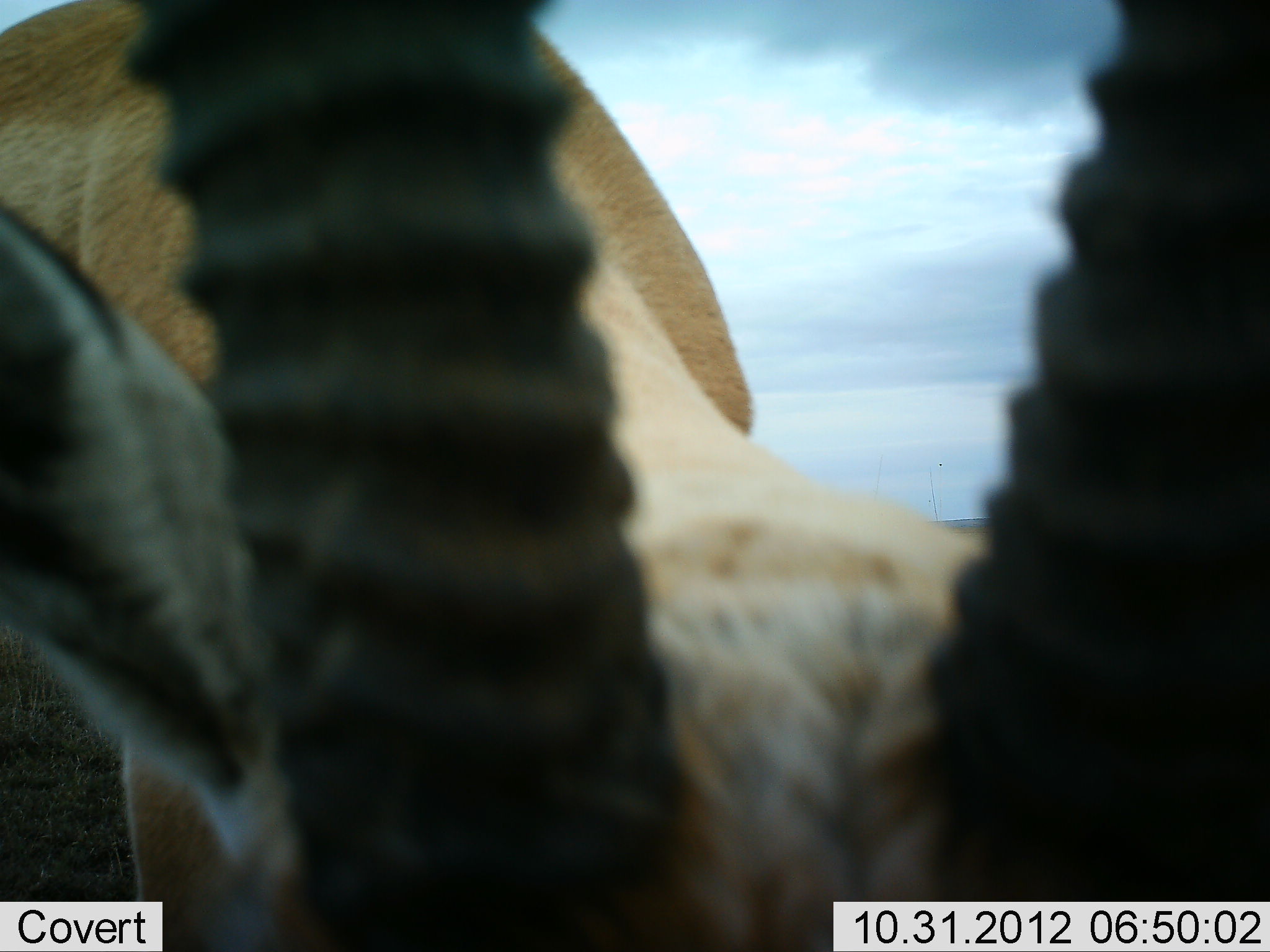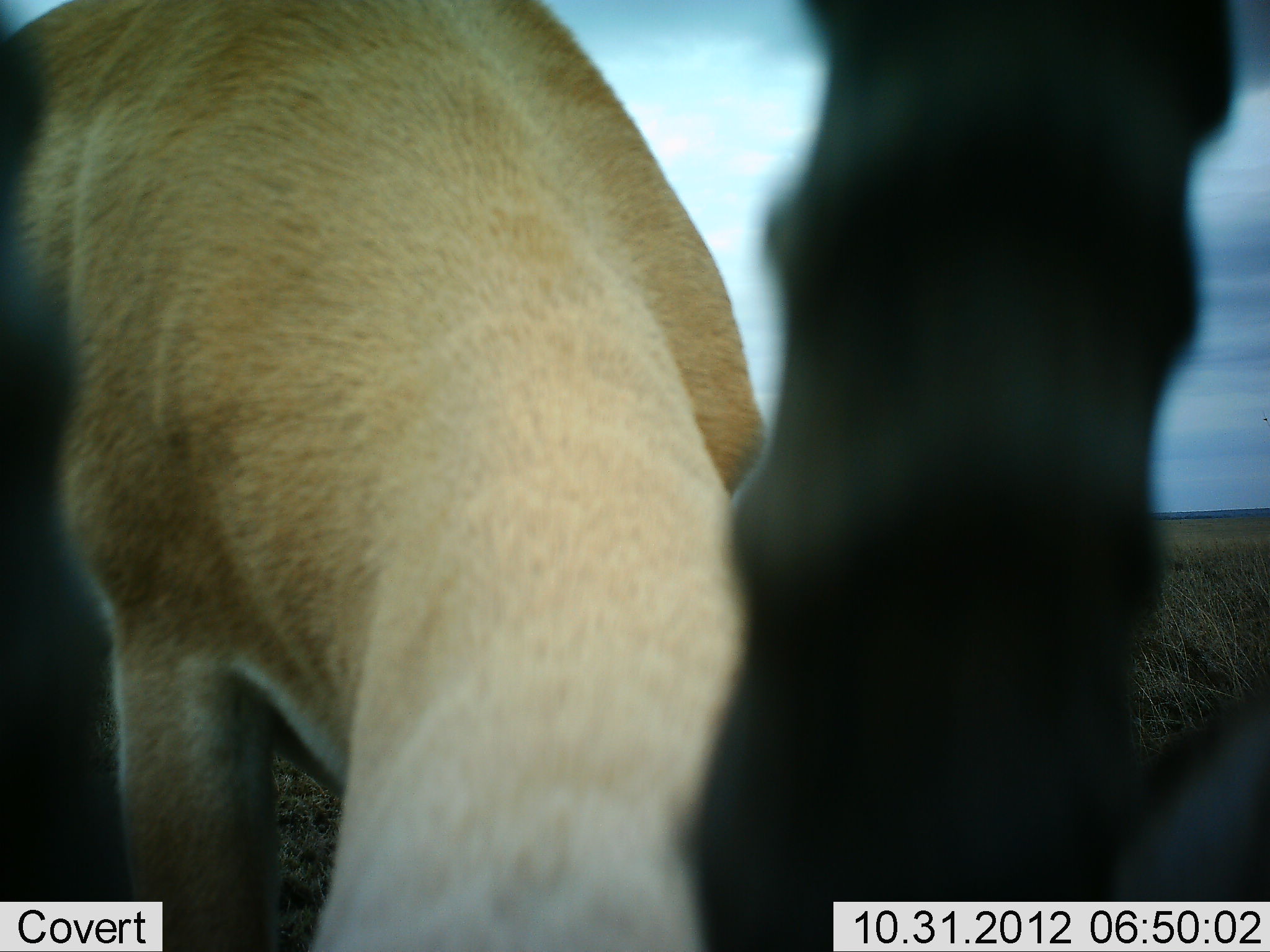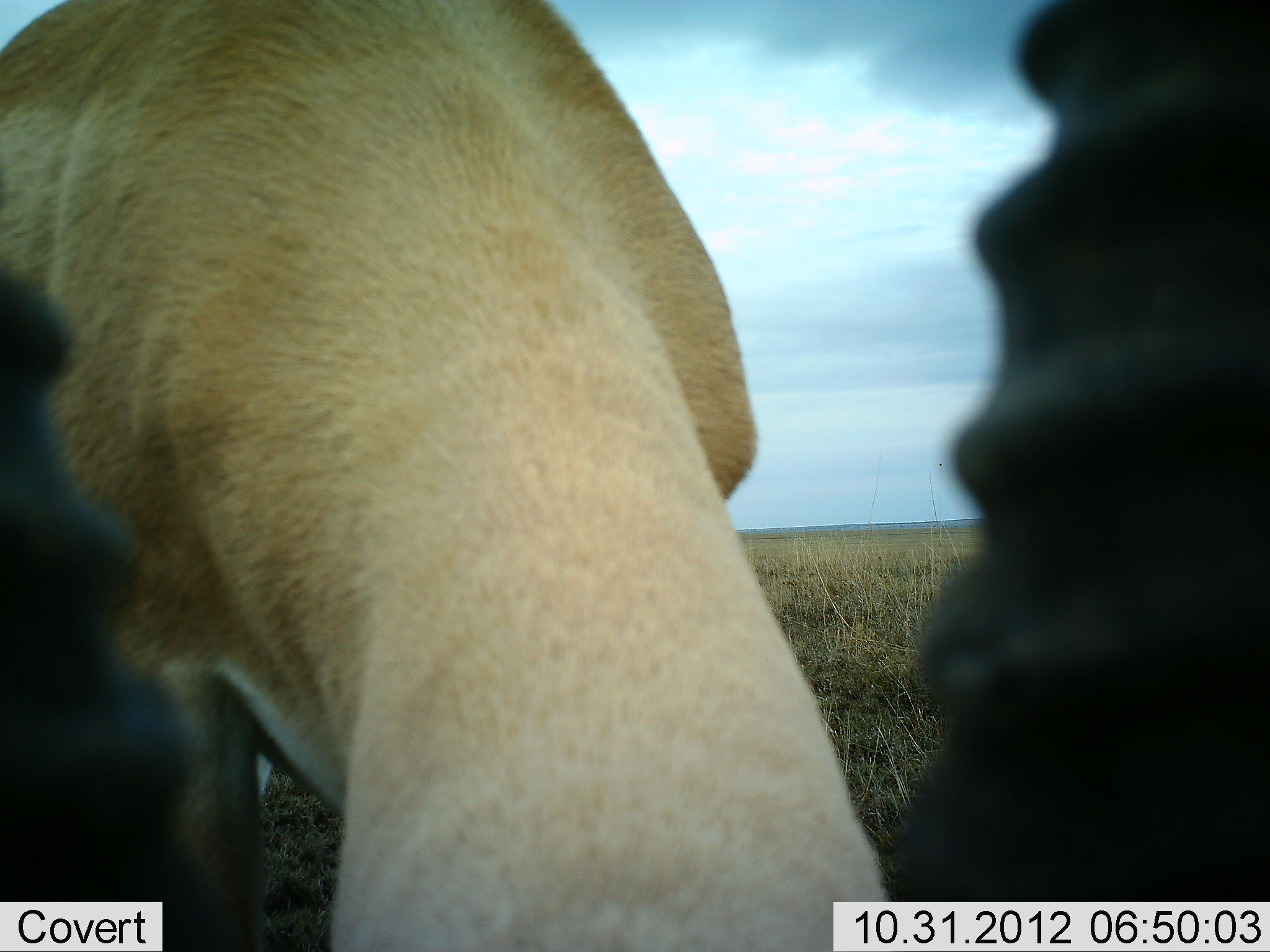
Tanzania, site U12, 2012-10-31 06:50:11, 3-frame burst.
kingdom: Animalia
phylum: Chordata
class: Mammalia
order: Artiodactyla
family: Bovidae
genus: Eudorcas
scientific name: Eudorcas thomsonii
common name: thomson's gazelle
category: gazellethomsons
Gazellethomsons (thomson's gazelle) (Eudorcas thomsonii), count 1. Behavior (volunteer vote fractions): standing 50%, resting 0%, moving 0%, interacting 10%. Young present (vote fraction): 0%. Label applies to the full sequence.